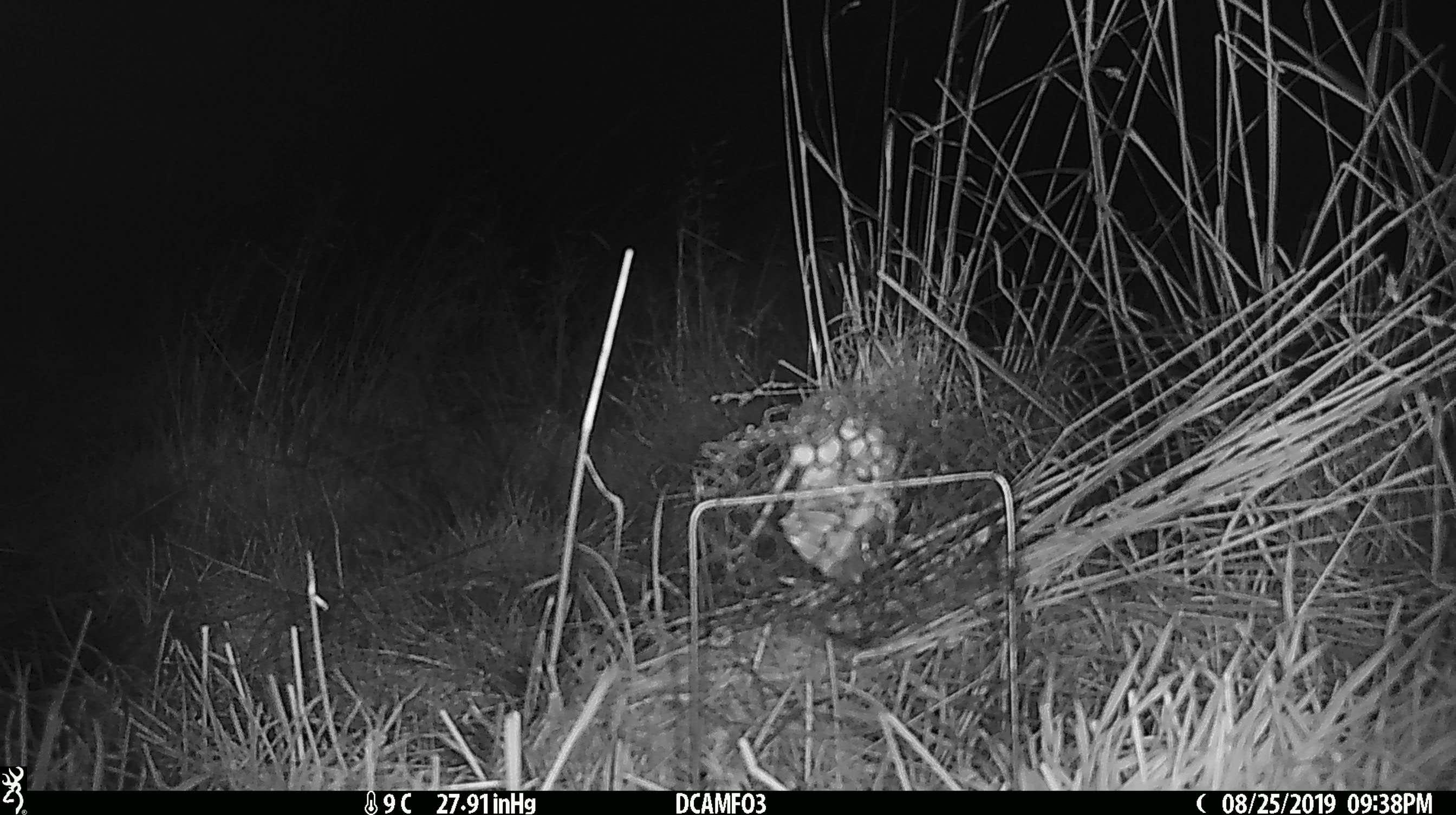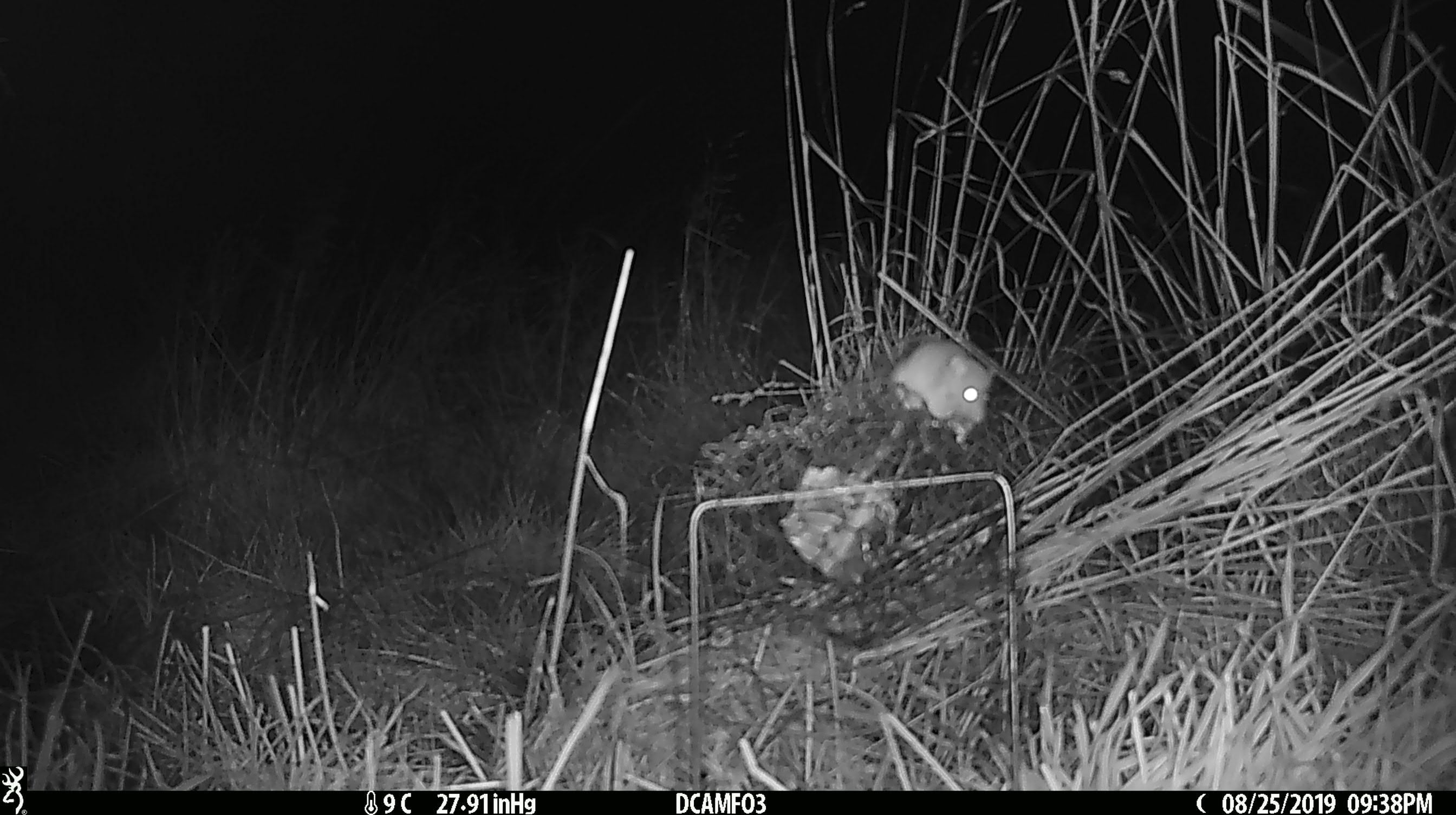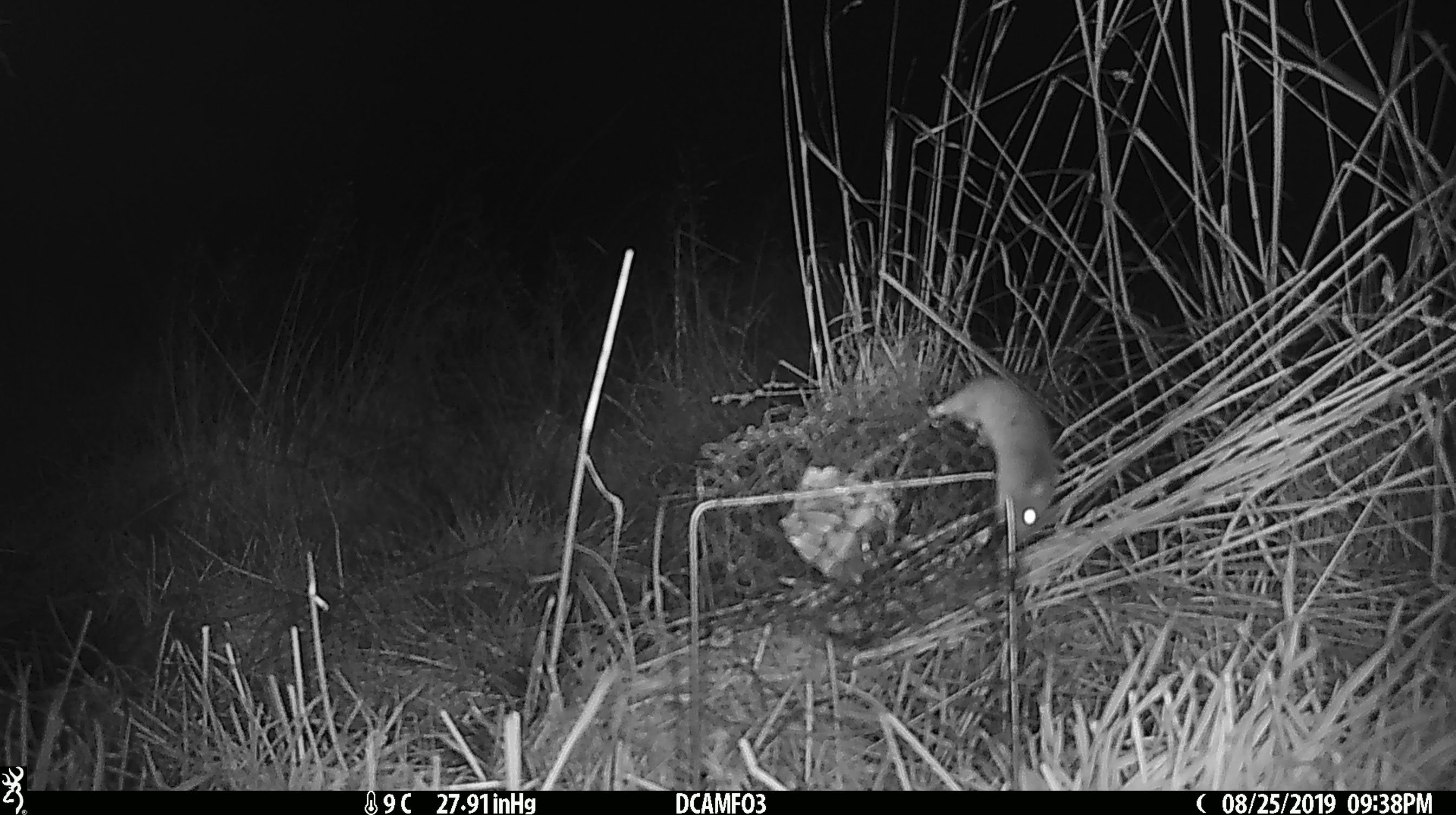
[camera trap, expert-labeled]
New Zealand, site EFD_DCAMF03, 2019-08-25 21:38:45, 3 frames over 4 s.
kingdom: Animalia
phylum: Chordata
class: Mammalia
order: Rodentia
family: Muridae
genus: Mus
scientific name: Mus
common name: mouse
Mouse (Mus).